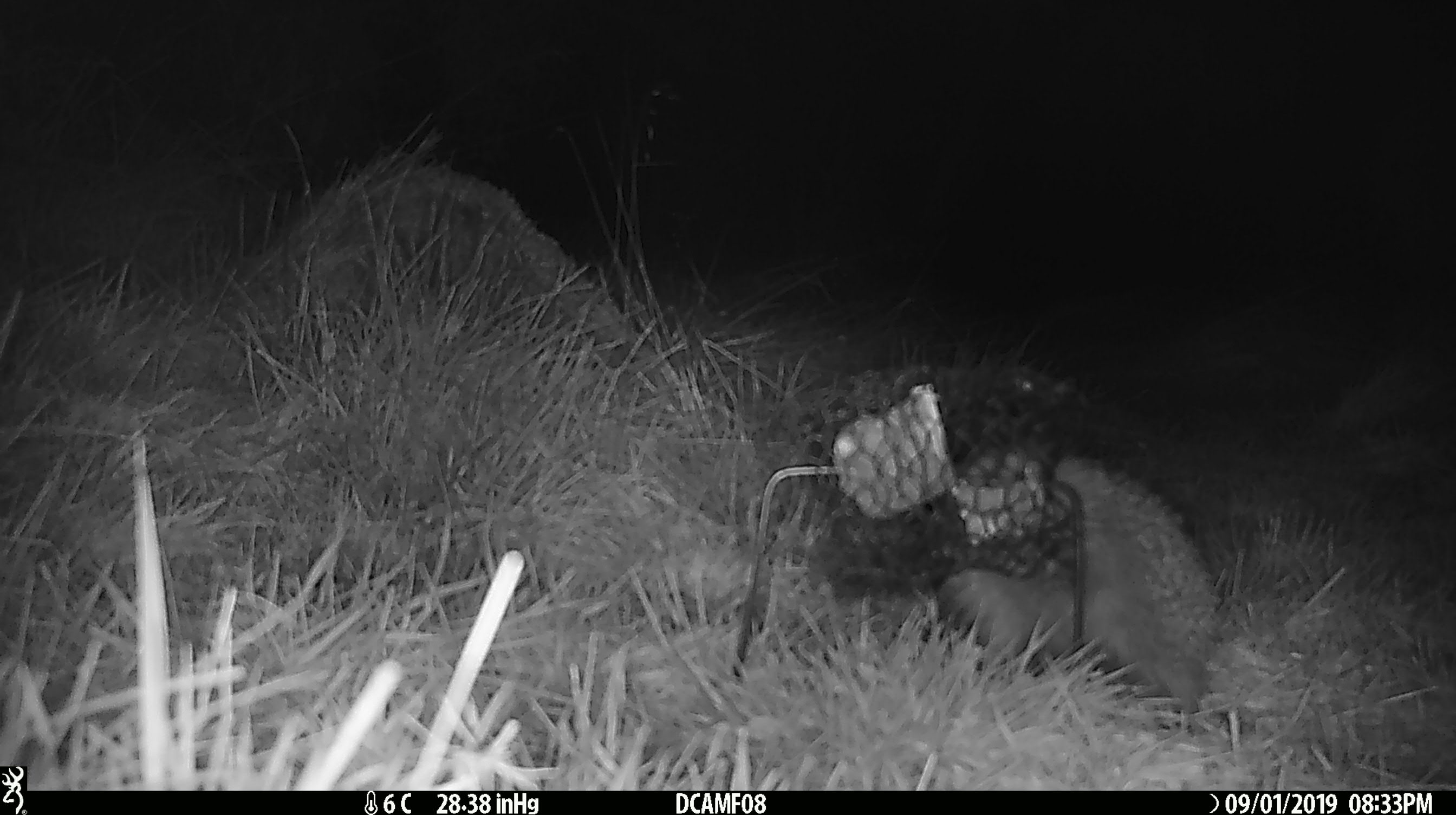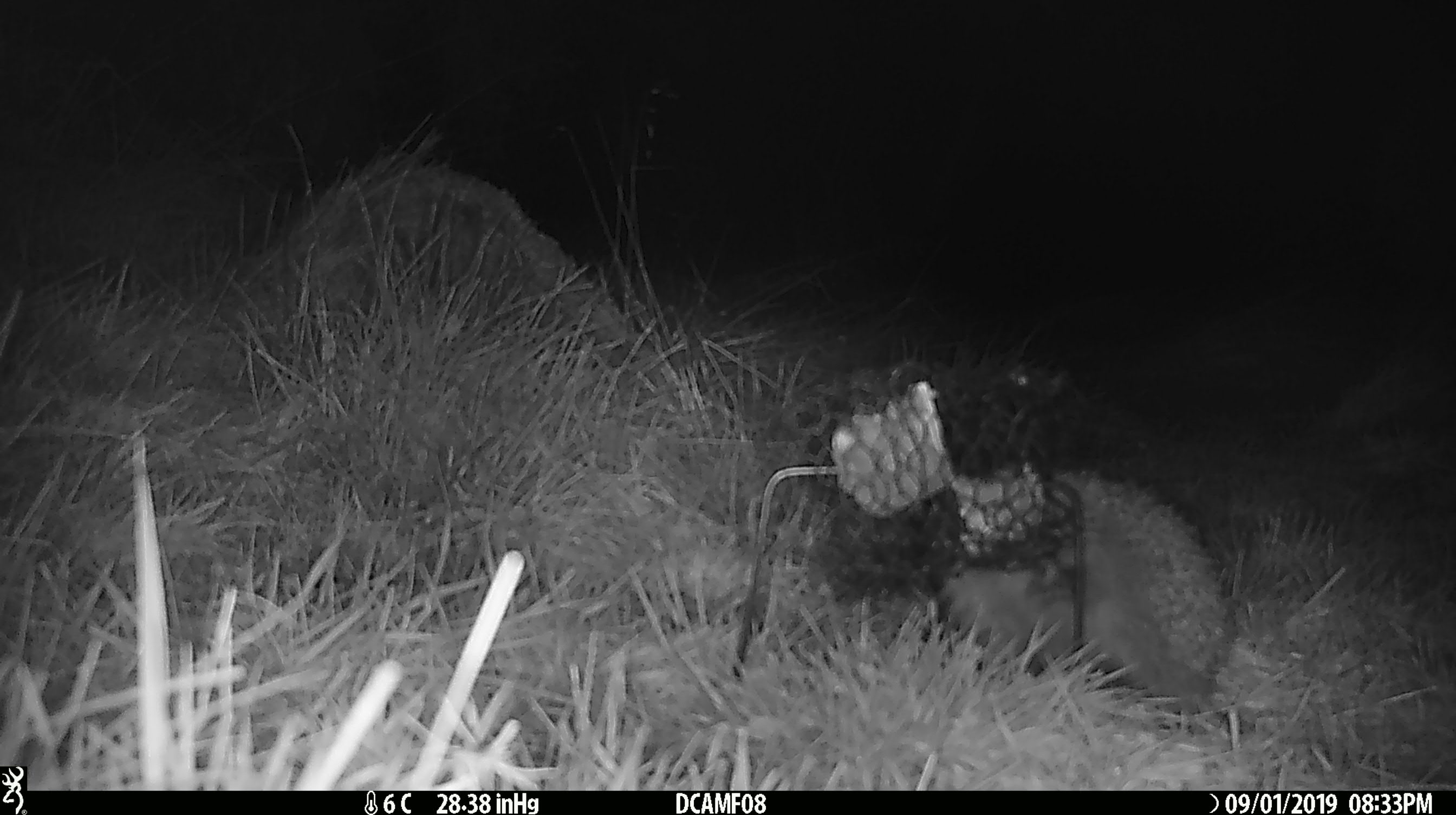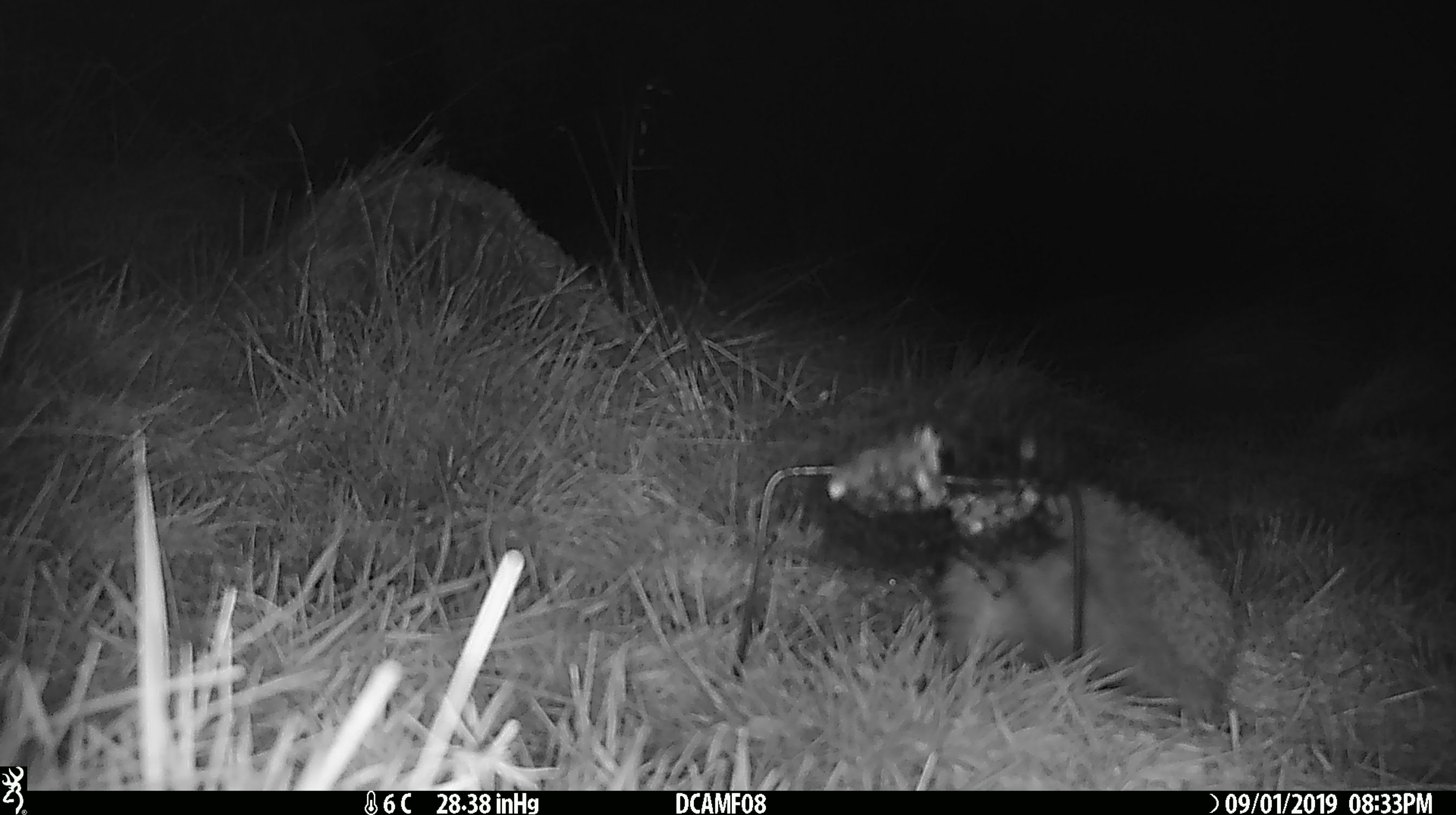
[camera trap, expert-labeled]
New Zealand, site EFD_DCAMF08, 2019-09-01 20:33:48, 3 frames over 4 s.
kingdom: Animalia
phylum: Chordata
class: Mammalia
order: Eulipotyphla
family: Erinaceidae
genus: Erinaceus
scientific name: Erinaceus europaeus europaeus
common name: european hedgehog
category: hedgehog